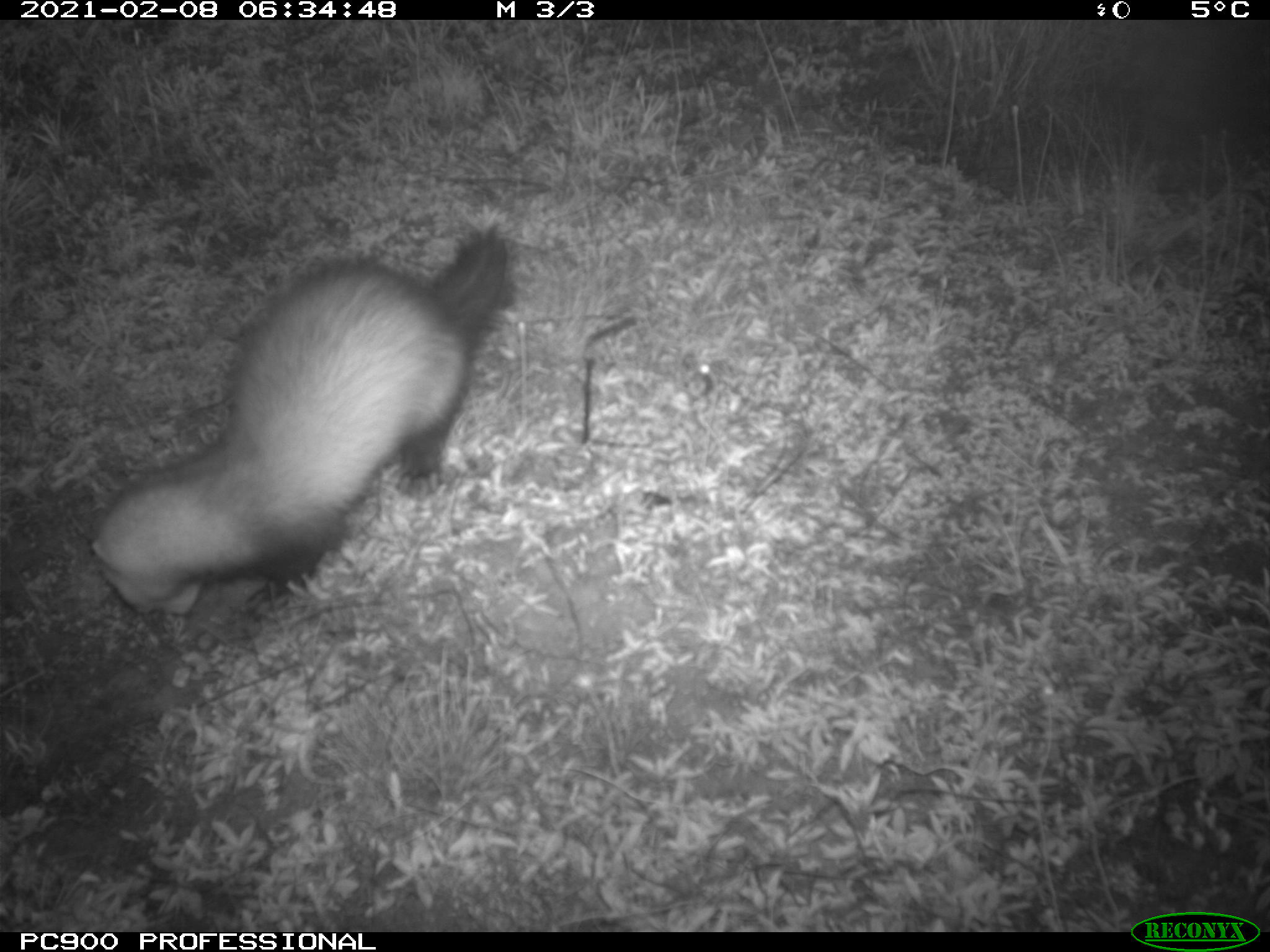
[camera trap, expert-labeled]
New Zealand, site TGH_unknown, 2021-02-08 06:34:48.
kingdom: Animalia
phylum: Chordata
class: Mammalia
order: Carnivora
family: Mustelidae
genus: Mustela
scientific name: Mustela furo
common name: ferret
Ferret (Mustela furo).